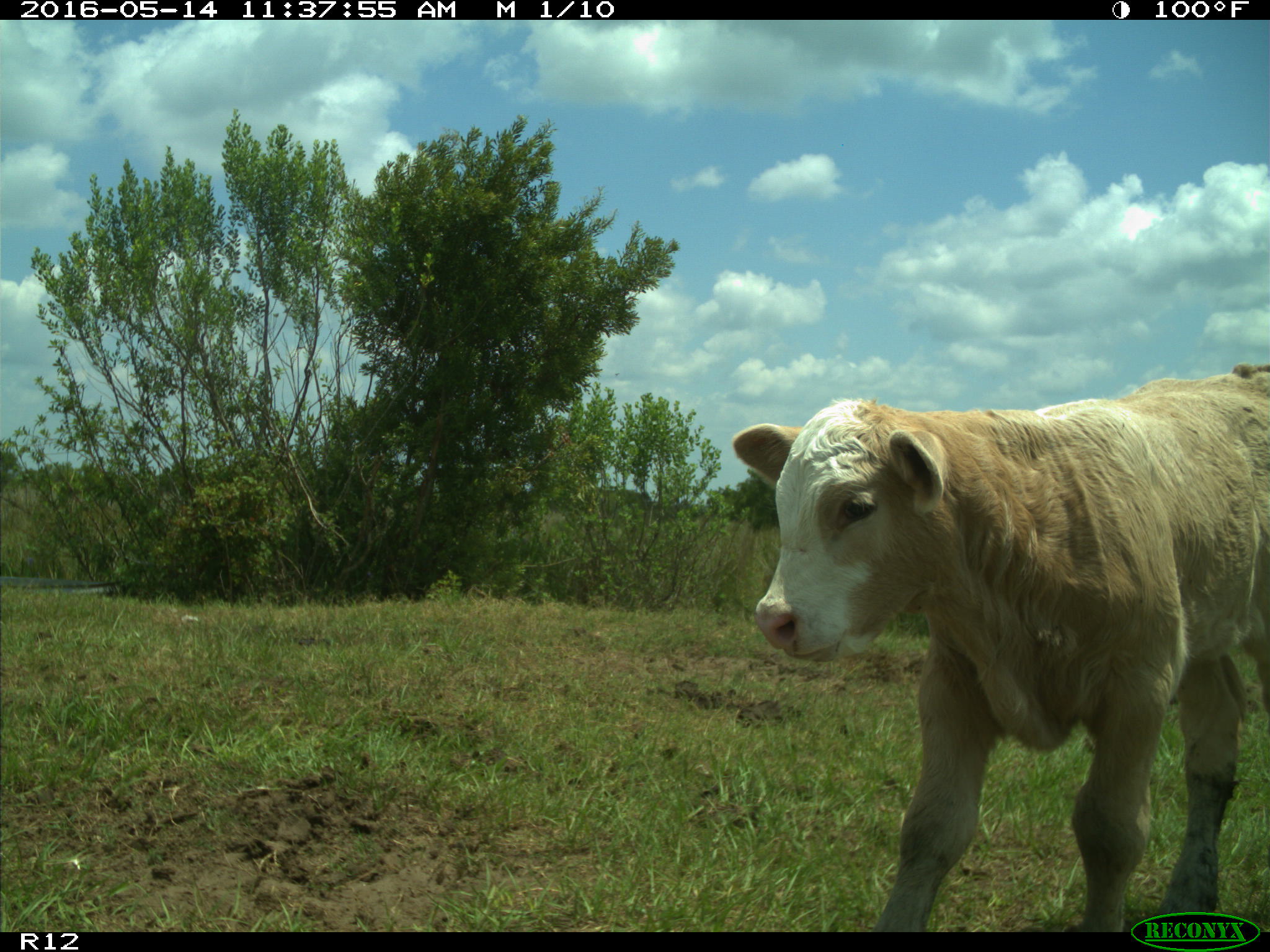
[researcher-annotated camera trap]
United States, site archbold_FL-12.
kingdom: Animalia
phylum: Chordata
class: Mammalia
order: Artiodactyla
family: Bovidae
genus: Bos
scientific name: Bos taurus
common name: domestic cow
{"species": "Bos taurus (domestic cow)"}